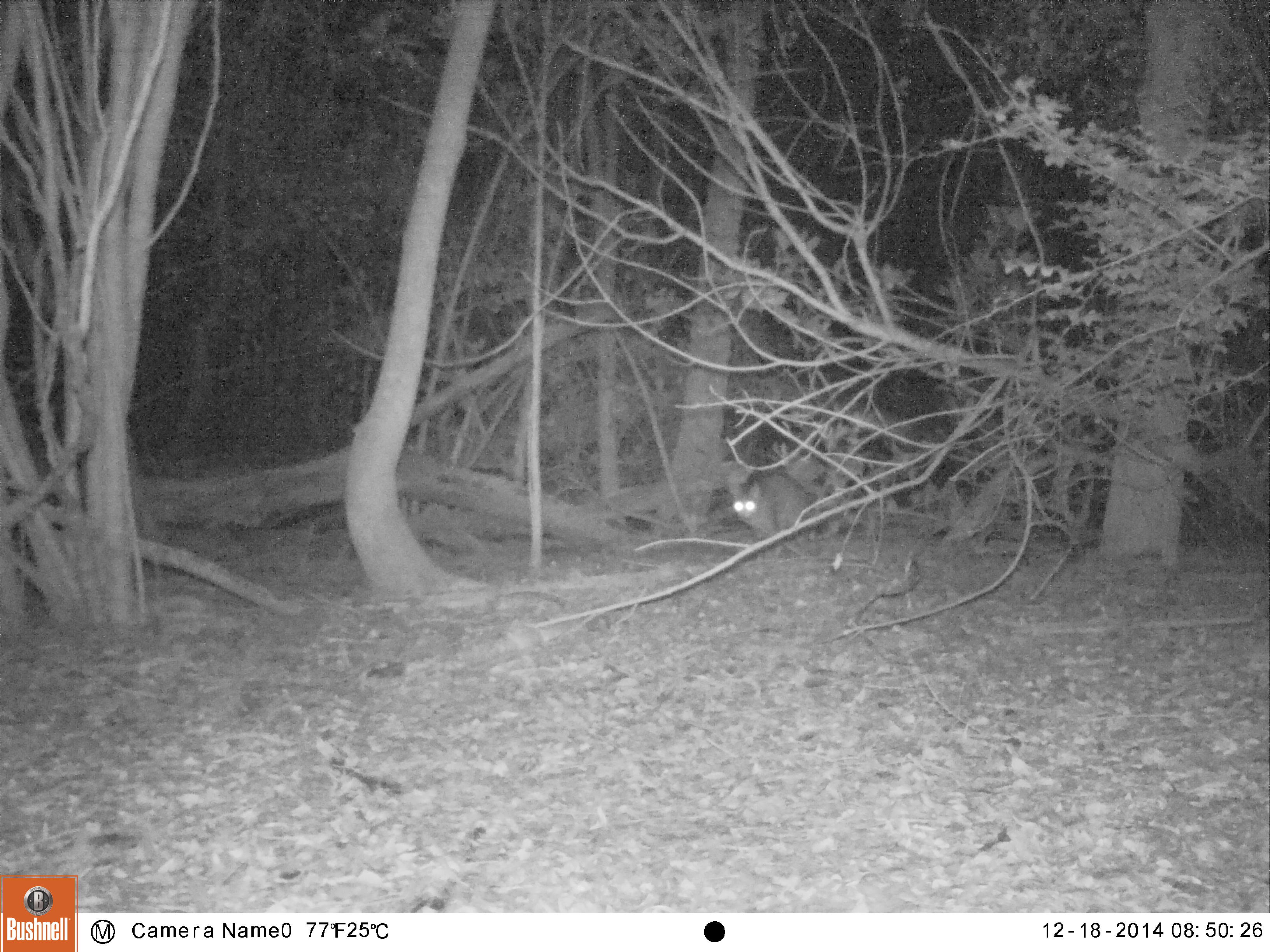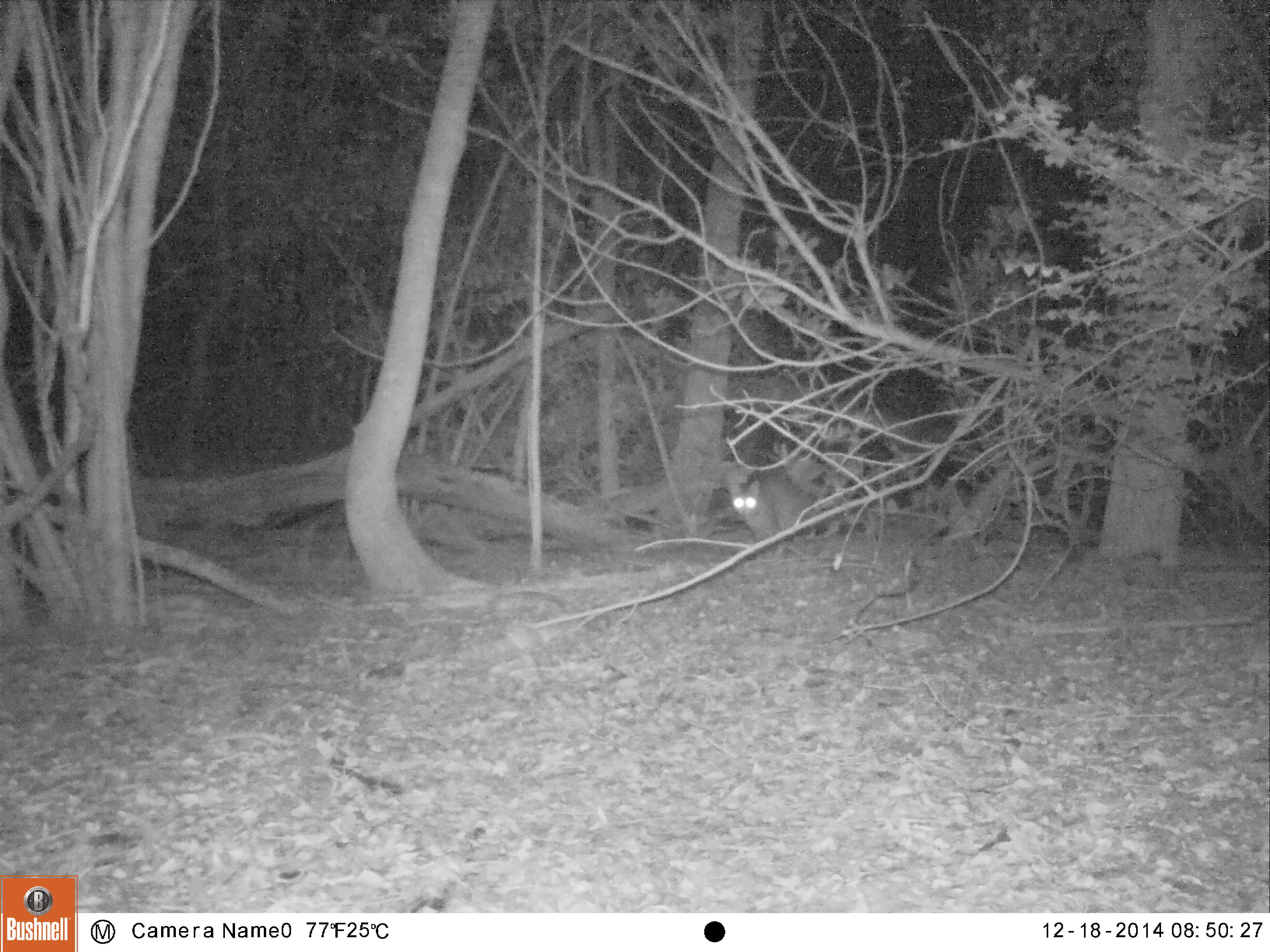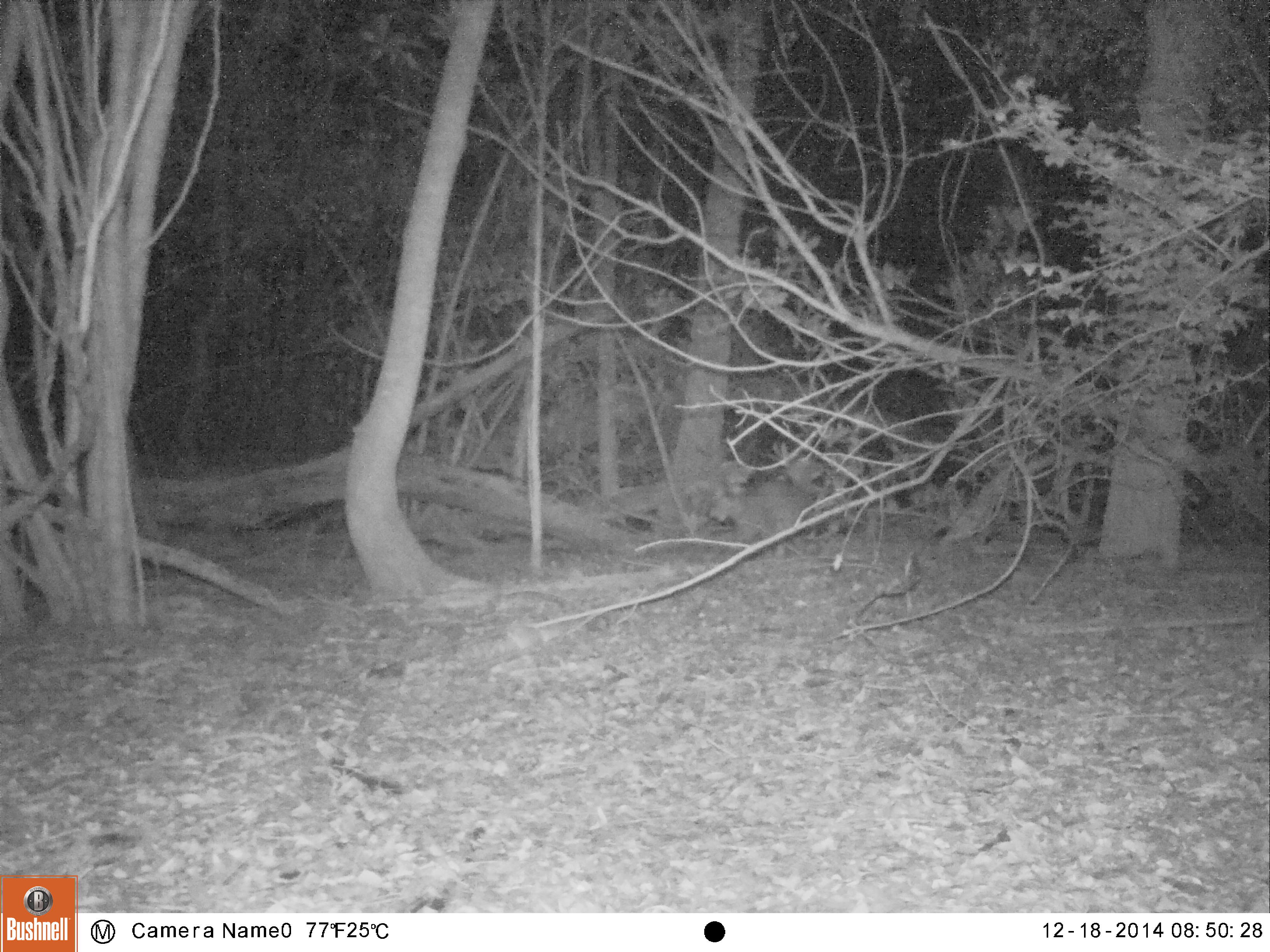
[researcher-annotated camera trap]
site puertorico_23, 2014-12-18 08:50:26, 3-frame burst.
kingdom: Animalia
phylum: Chordata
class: Mammalia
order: Carnivora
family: Felidae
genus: Felis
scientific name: Felis catus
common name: cat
Cat (Felis catus).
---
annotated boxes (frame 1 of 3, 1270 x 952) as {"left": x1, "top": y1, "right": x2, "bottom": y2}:
cat: {"left": 723, "top": 466, "right": 818, "bottom": 548}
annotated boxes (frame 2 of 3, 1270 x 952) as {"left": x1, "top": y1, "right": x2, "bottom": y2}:
cat: {"left": 721, "top": 469, "right": 818, "bottom": 553}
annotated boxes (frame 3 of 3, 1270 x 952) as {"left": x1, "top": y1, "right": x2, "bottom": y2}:
cat: {"left": 719, "top": 460, "right": 821, "bottom": 550}